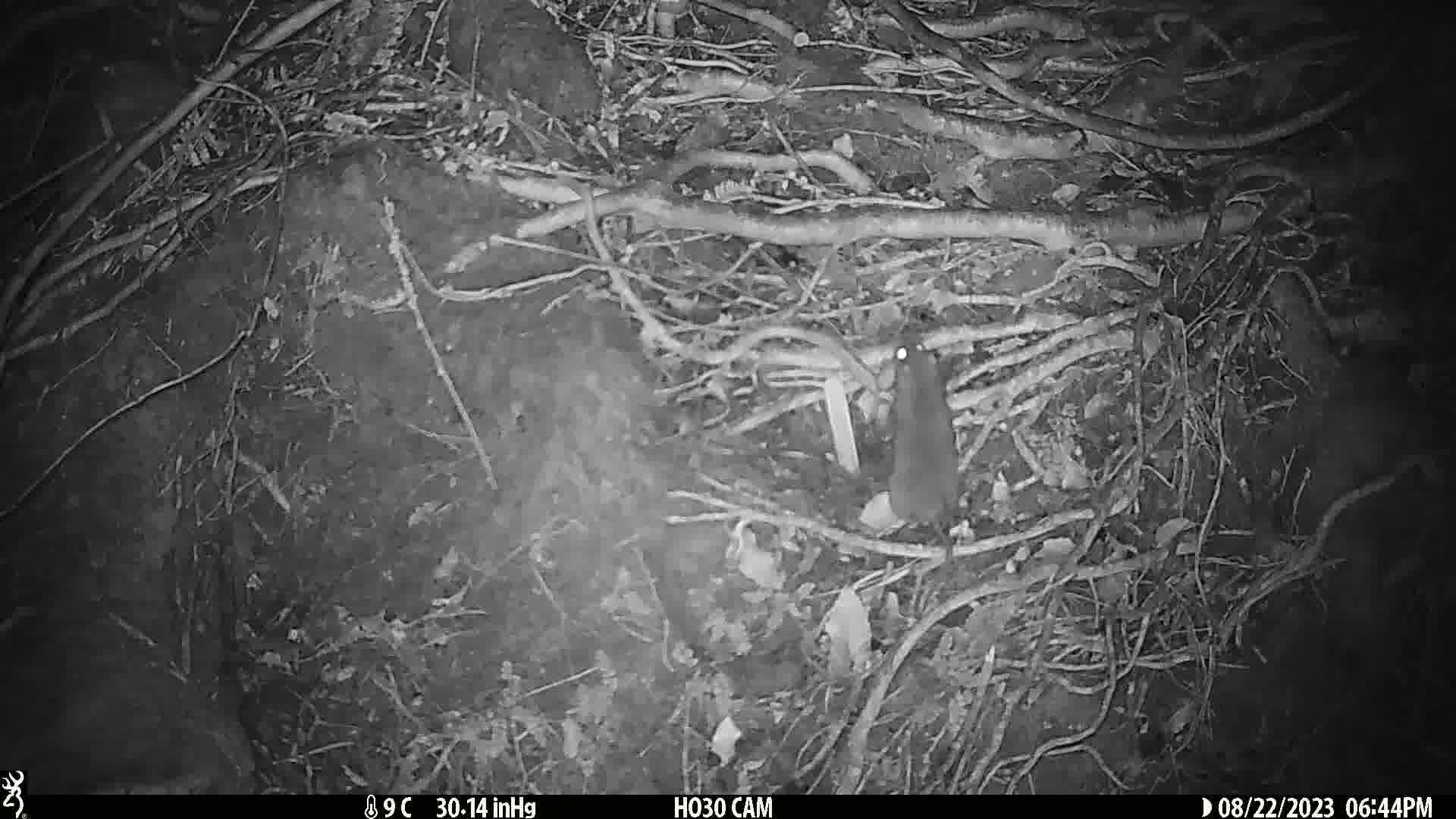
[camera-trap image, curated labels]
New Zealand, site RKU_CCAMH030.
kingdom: Animalia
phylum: Chordata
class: Mammalia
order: Rodentia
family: Muridae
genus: Rattus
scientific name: Rattus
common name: rat